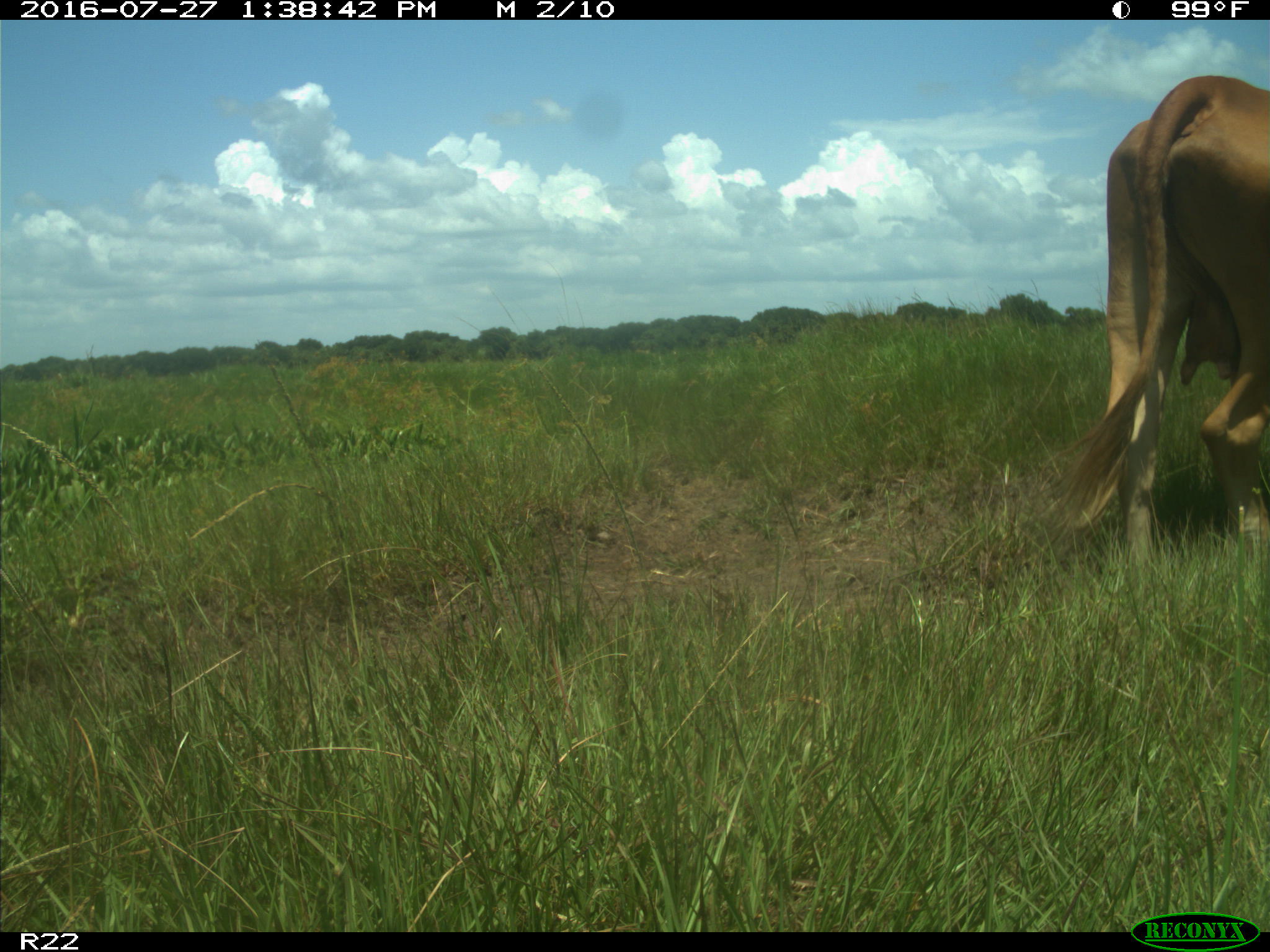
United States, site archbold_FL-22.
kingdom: Animalia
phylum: Chordata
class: Mammalia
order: Artiodactyla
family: Bovidae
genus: Bos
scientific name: Bos taurus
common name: domestic cow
Bos taurus (domestic cow).